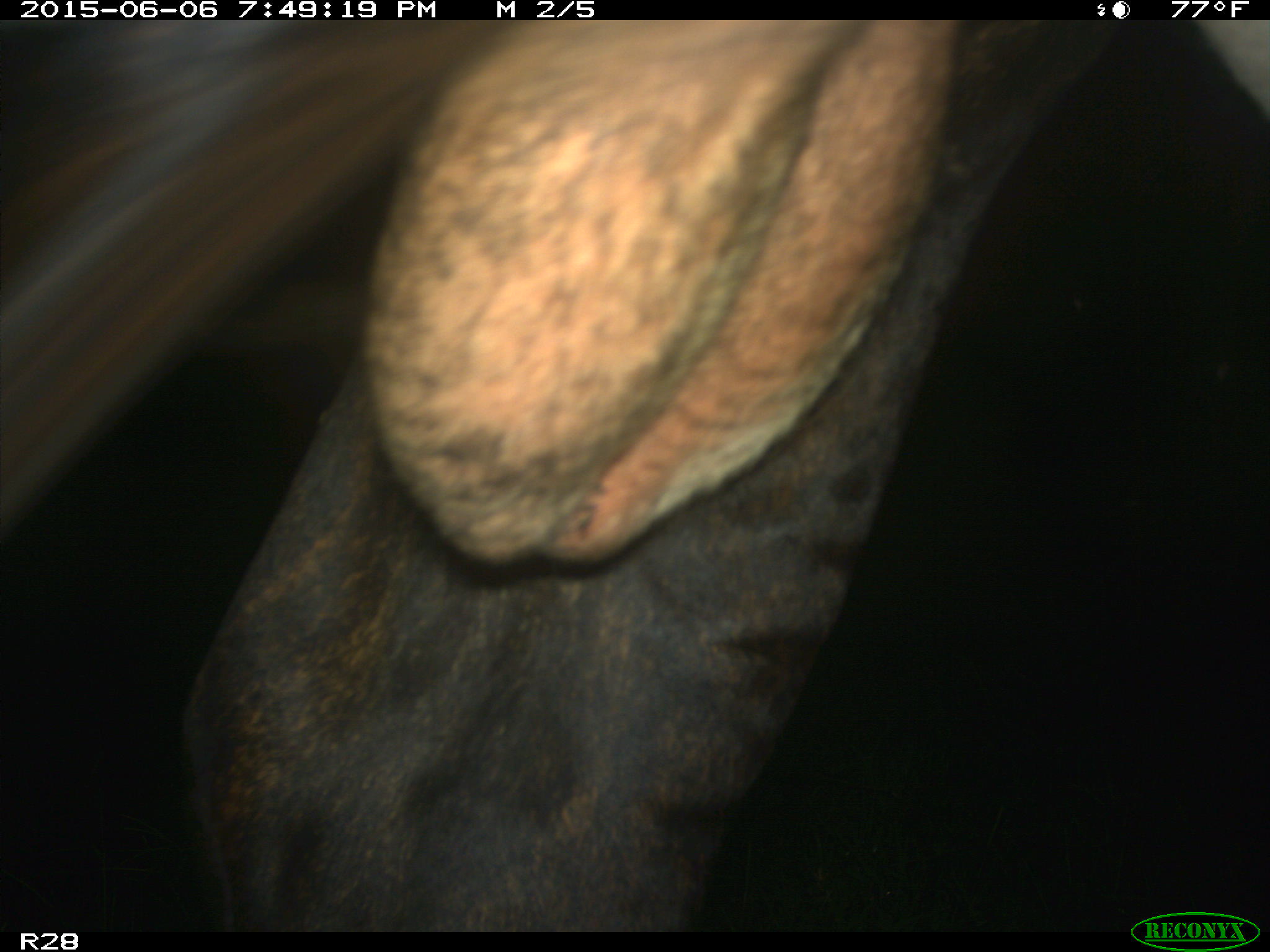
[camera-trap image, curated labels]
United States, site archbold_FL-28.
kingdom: Animalia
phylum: Chordata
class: Mammalia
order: Artiodactyla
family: Bovidae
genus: Bos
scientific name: Bos taurus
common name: domestic cow